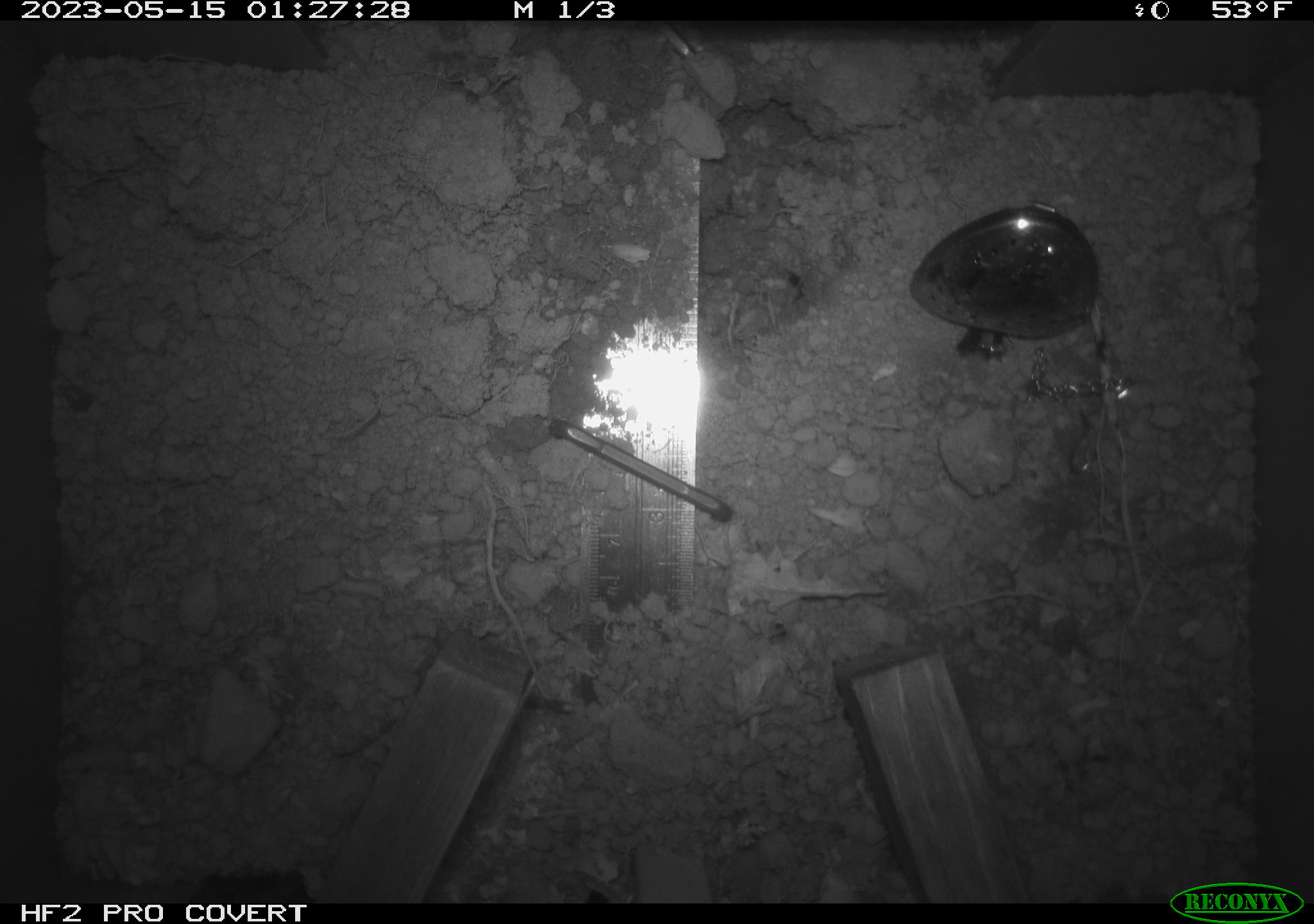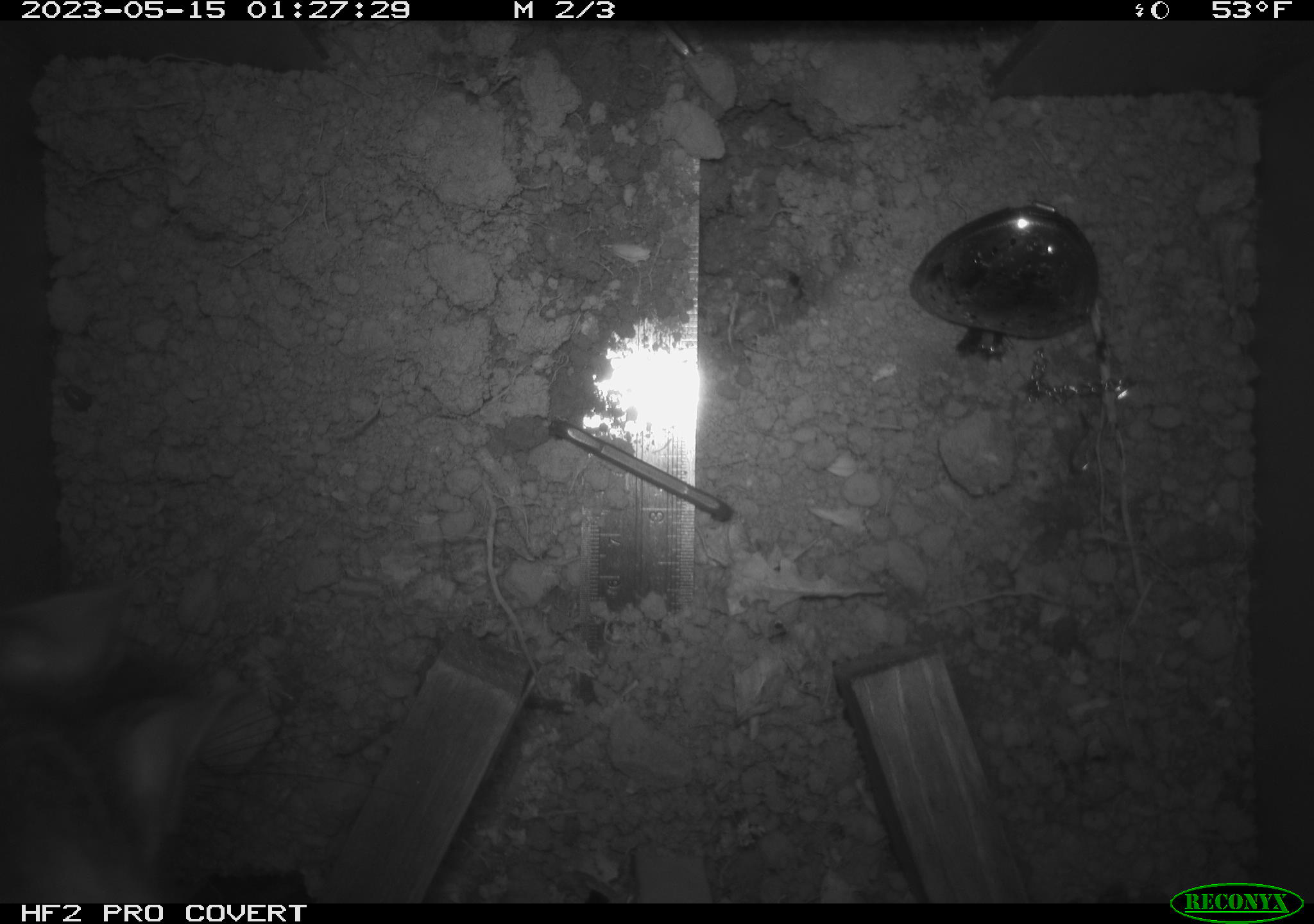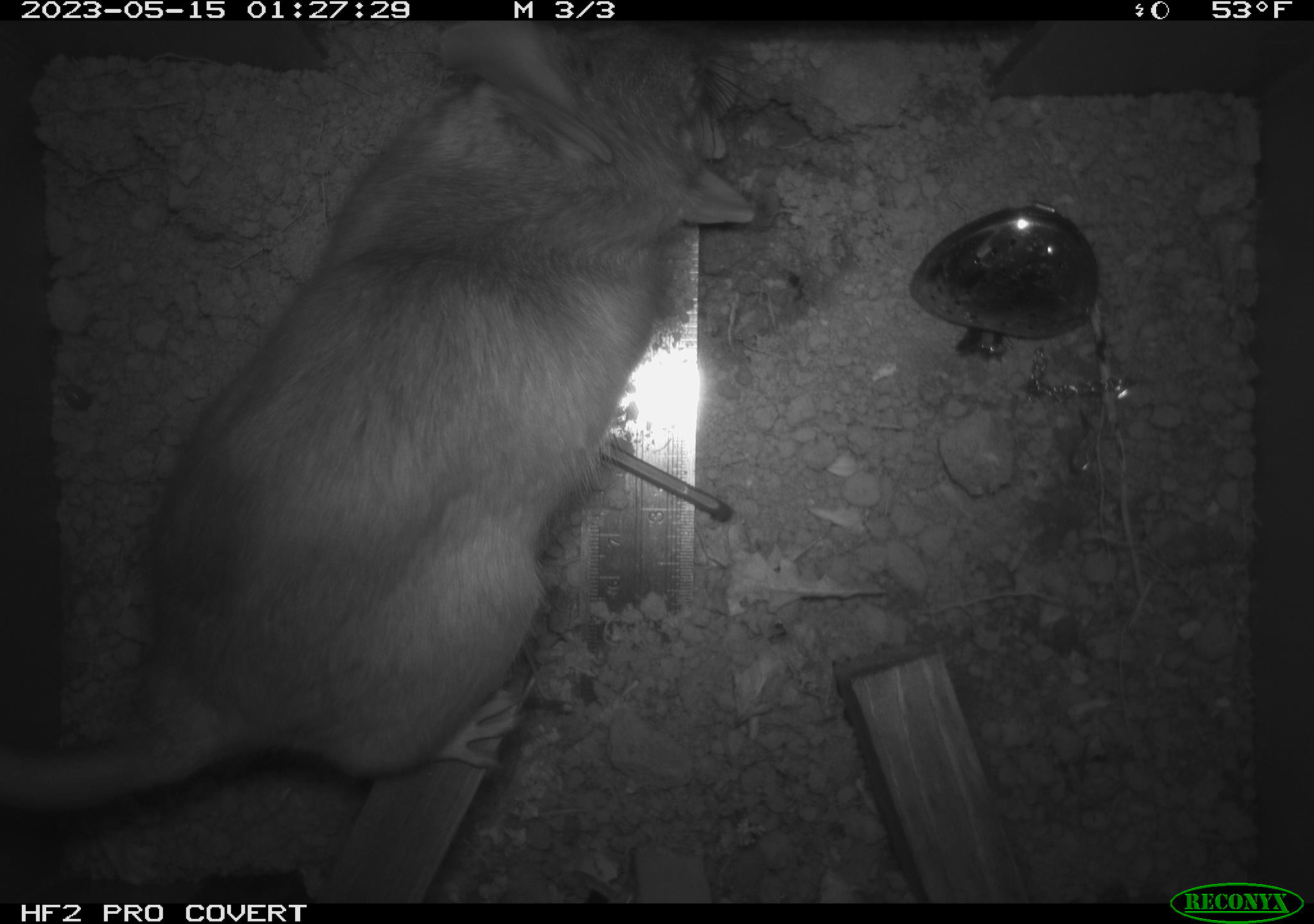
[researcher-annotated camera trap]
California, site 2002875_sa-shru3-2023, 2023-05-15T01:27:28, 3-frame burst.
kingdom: Animalia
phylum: Chordata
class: Mammalia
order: Rodentia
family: Cricetidae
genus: Neotoma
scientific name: Neotoma fuscipes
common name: dusky-footed woodrat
Dusky-footed woodrat (Neotoma fuscipes).